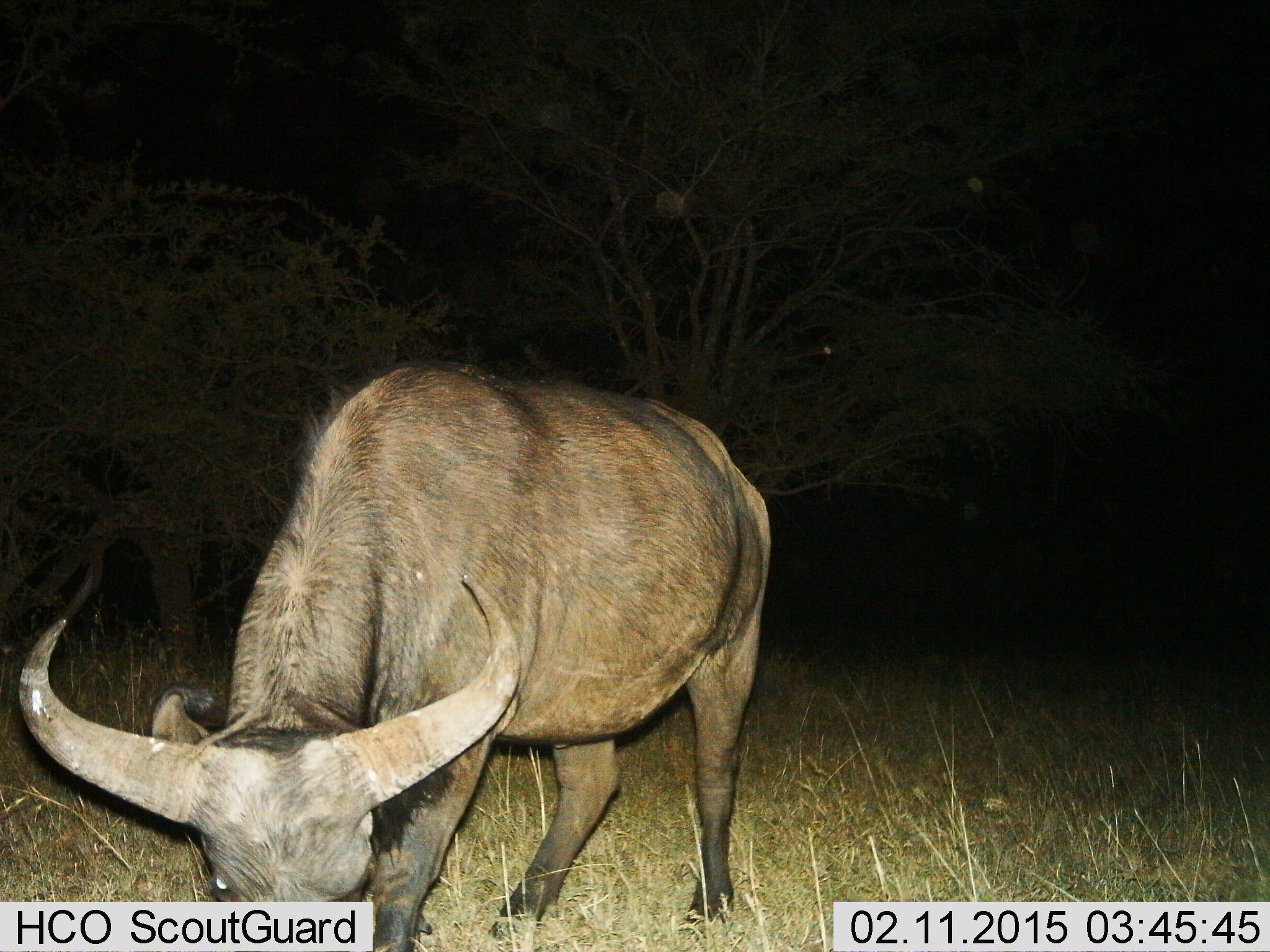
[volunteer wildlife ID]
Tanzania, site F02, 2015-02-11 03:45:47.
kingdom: Animalia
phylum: Chordata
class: Mammalia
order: Artiodactyla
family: Bovidae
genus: Syncerus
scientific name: Syncerus caffer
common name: cape buffalo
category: buffalo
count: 1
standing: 33%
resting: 0%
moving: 0%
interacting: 0%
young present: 0%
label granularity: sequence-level